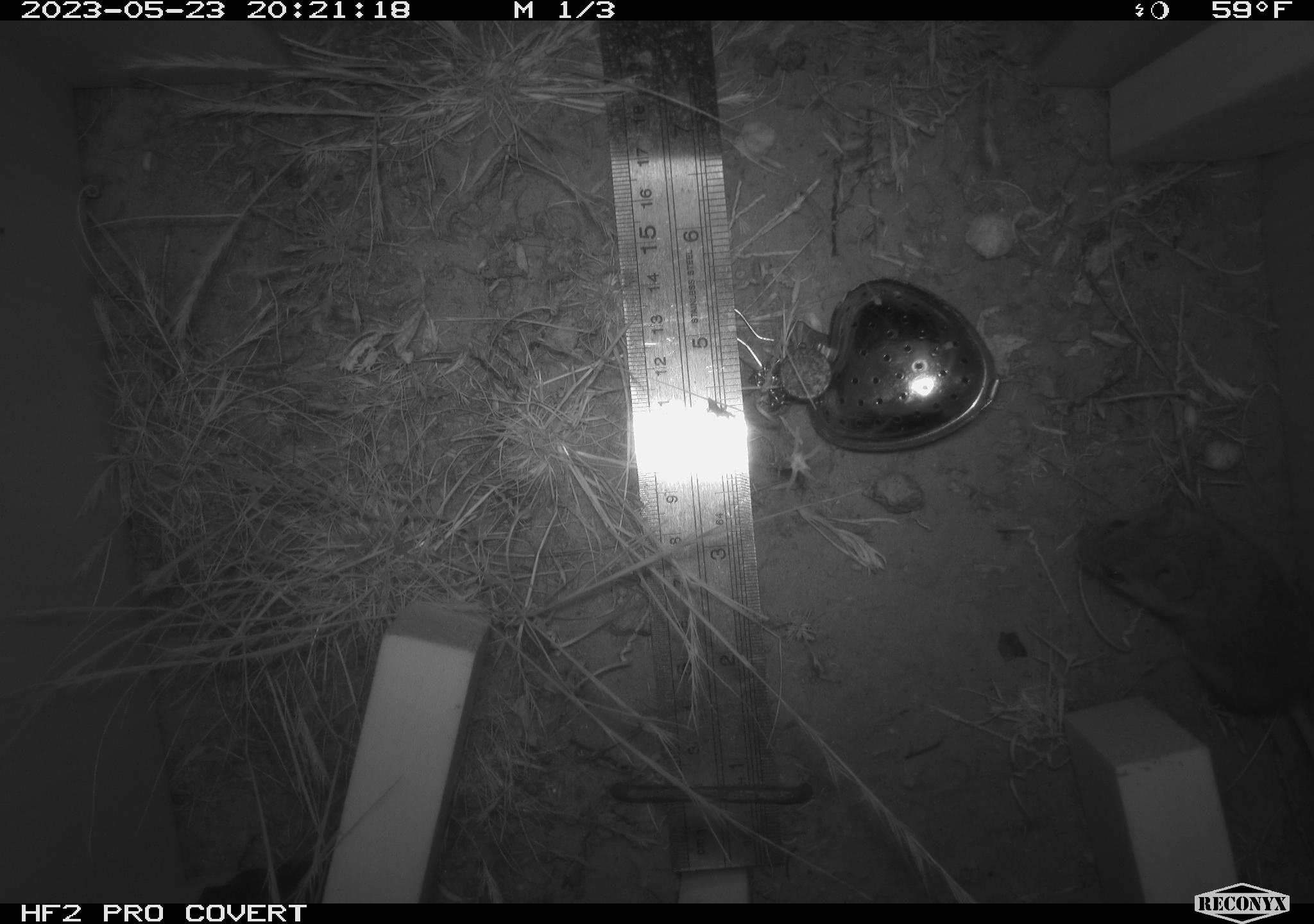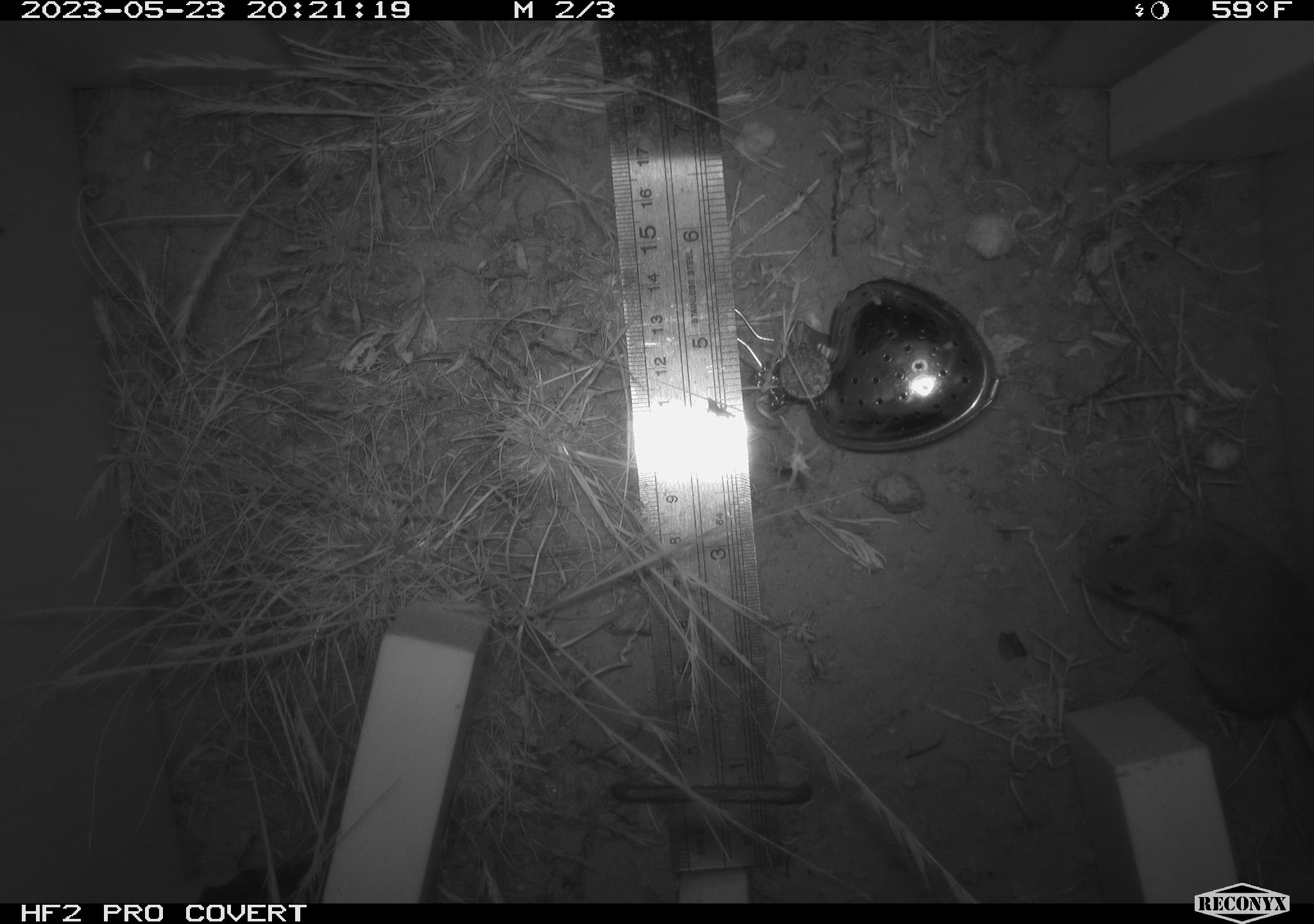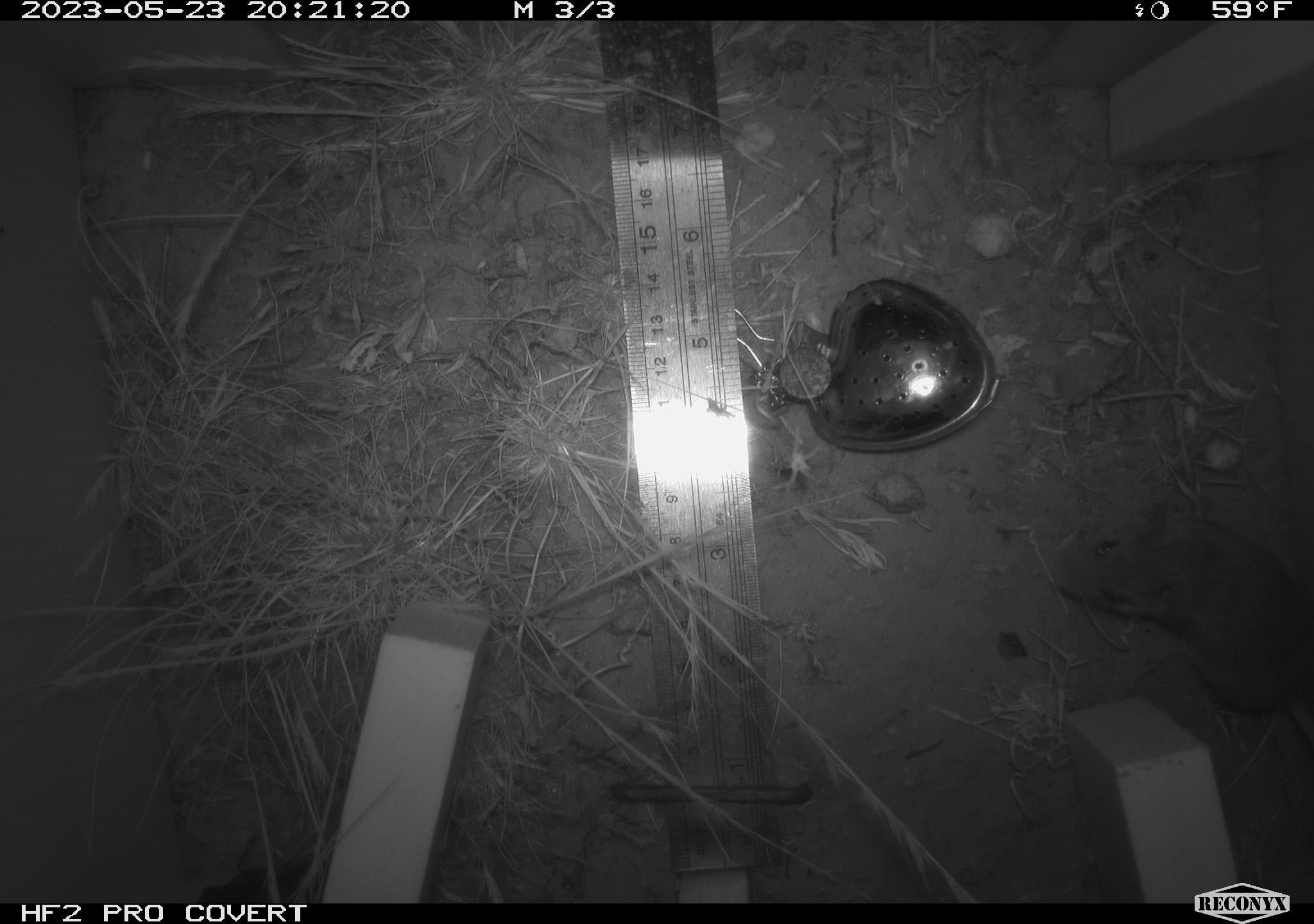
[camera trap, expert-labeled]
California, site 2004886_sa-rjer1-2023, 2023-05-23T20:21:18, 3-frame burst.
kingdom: Animalia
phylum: Chordata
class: Mammalia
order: Rodentia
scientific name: Rodentia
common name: mouse species